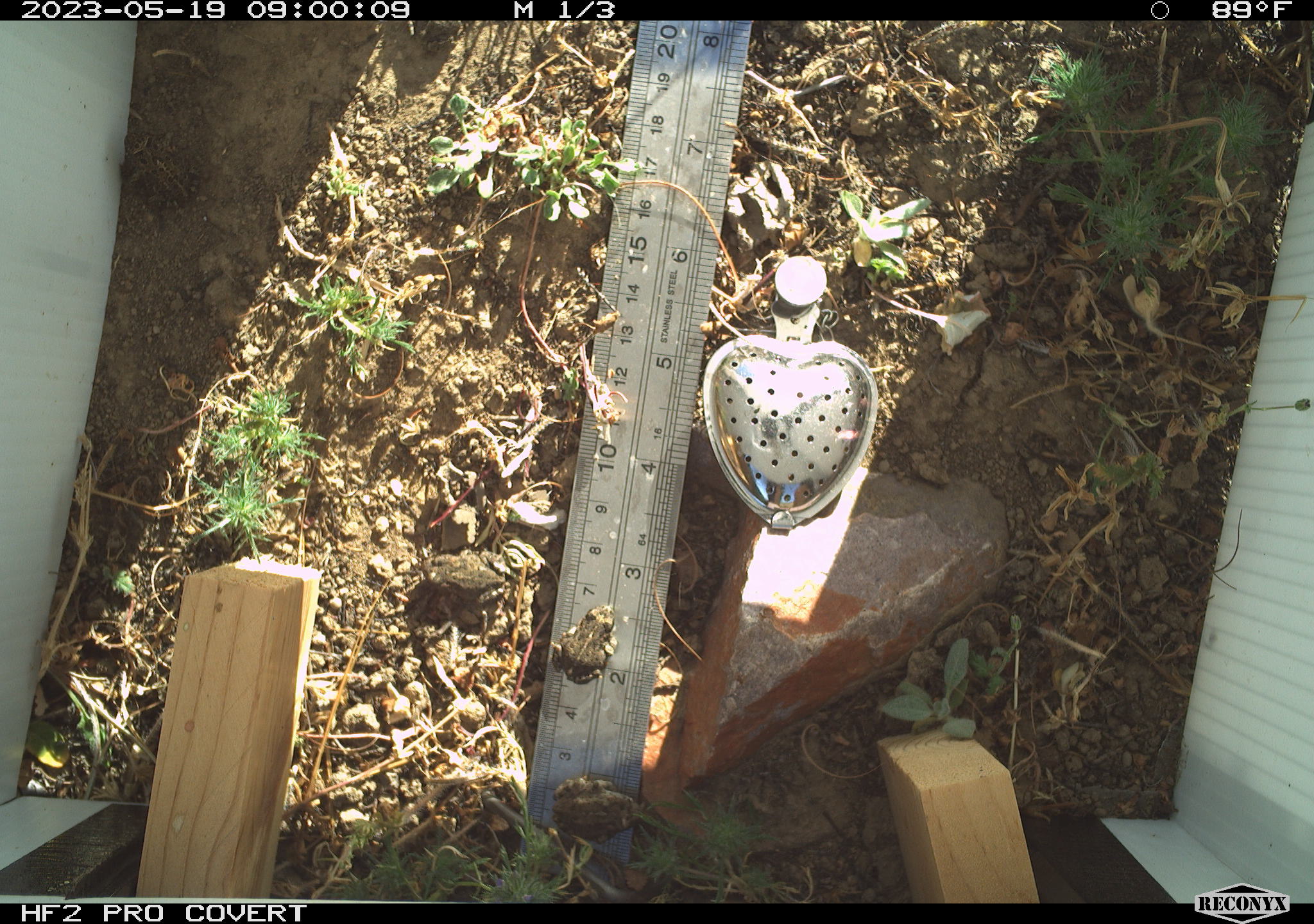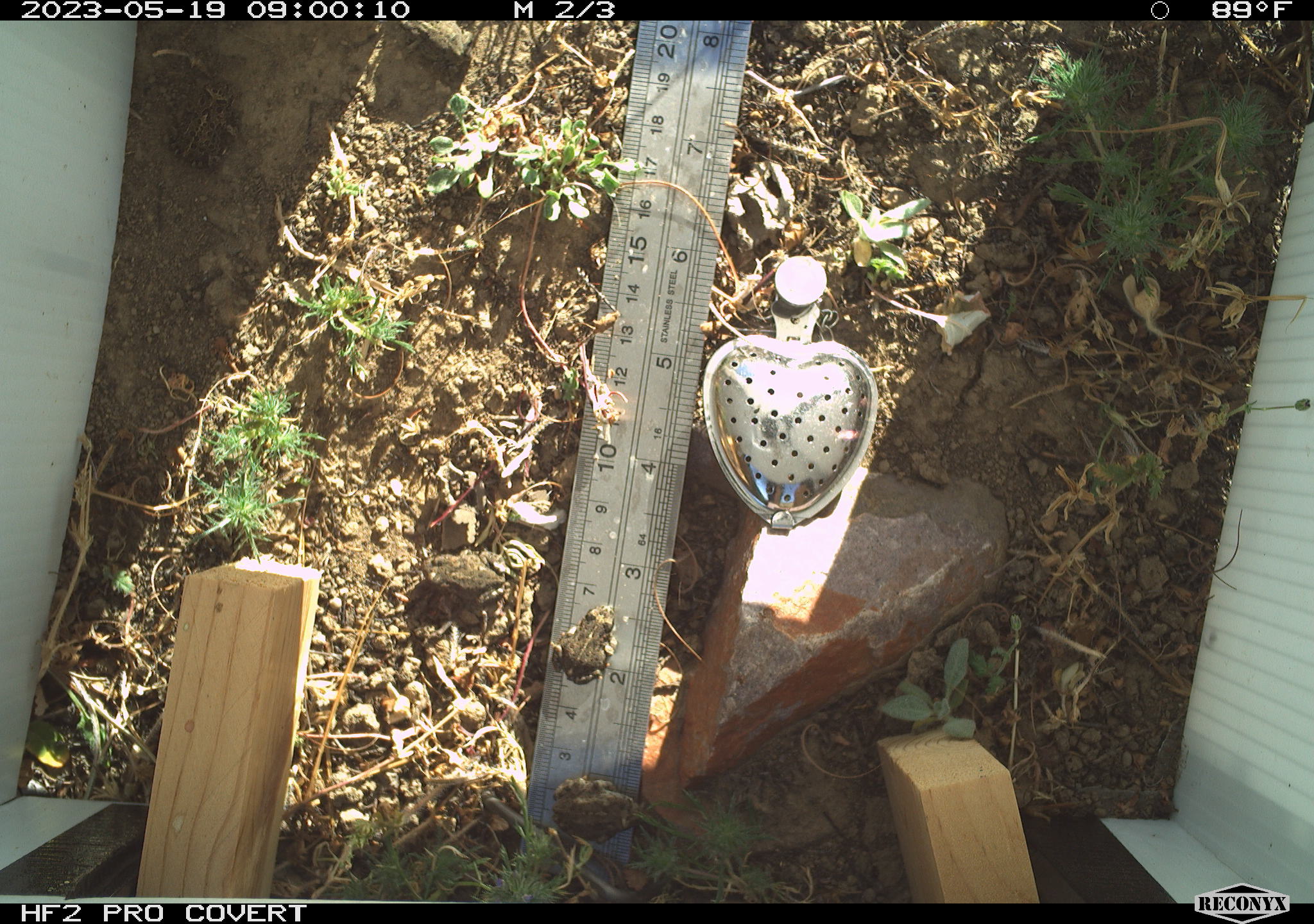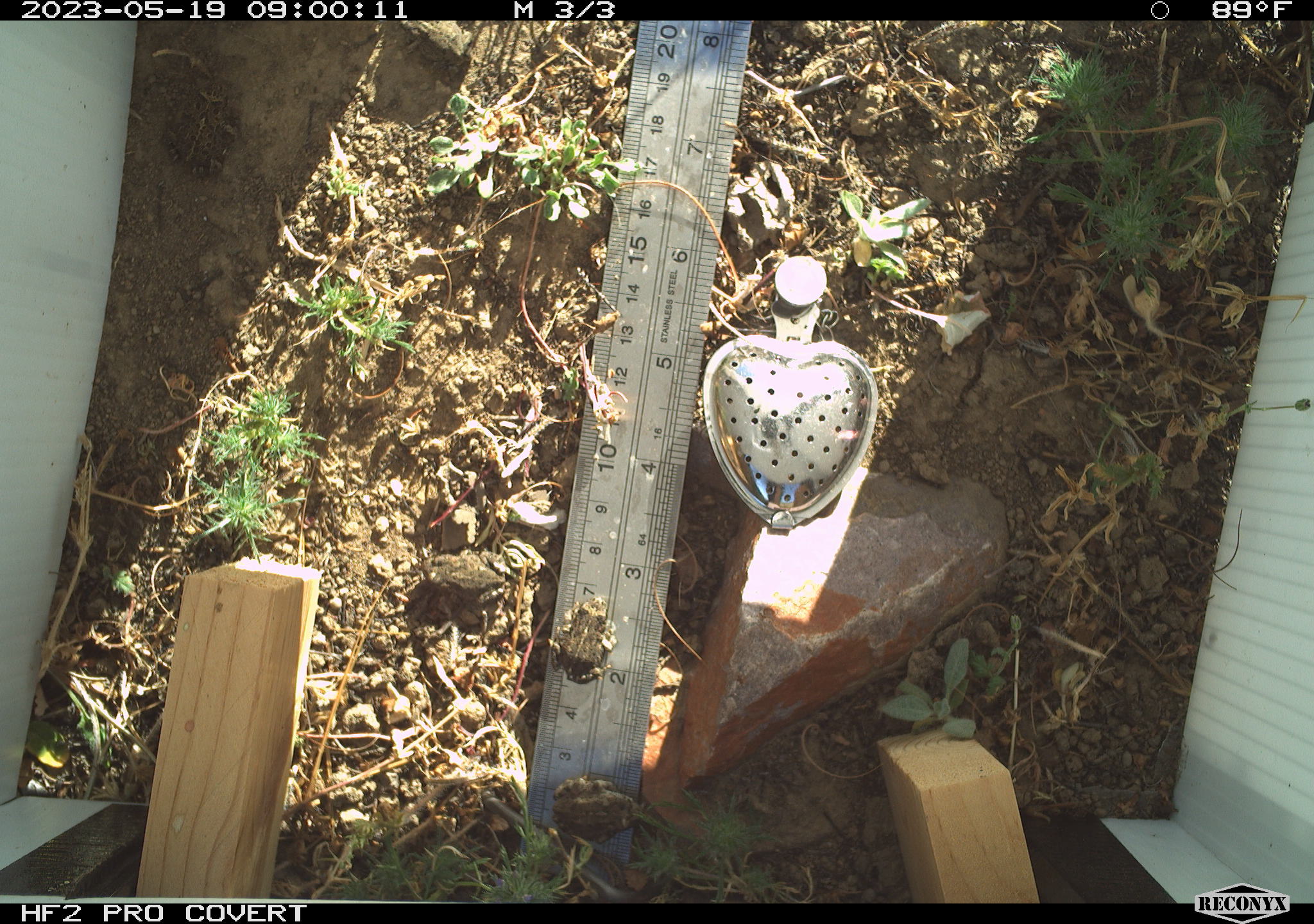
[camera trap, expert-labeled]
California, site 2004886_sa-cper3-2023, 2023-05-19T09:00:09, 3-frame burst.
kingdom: Animalia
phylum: Chordata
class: Amphibia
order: Anura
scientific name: Anura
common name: frogs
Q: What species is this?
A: Frogs (Anura).